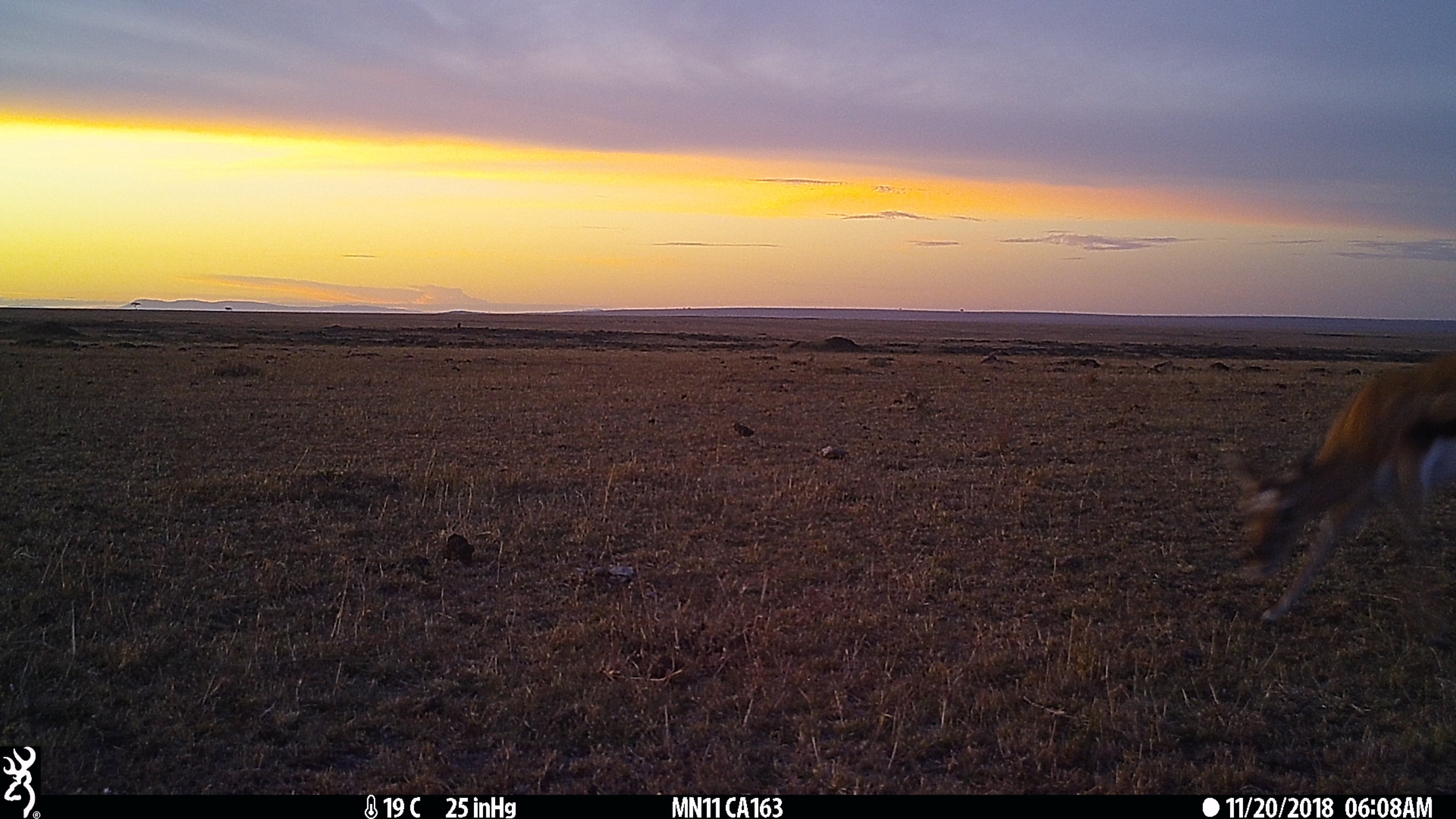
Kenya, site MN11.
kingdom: Animalia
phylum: Chordata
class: Mammalia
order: Artiodactyla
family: Bovidae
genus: Eudorcas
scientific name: Eudorcas thomsonii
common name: thomon's gazelle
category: gazelle thomsons